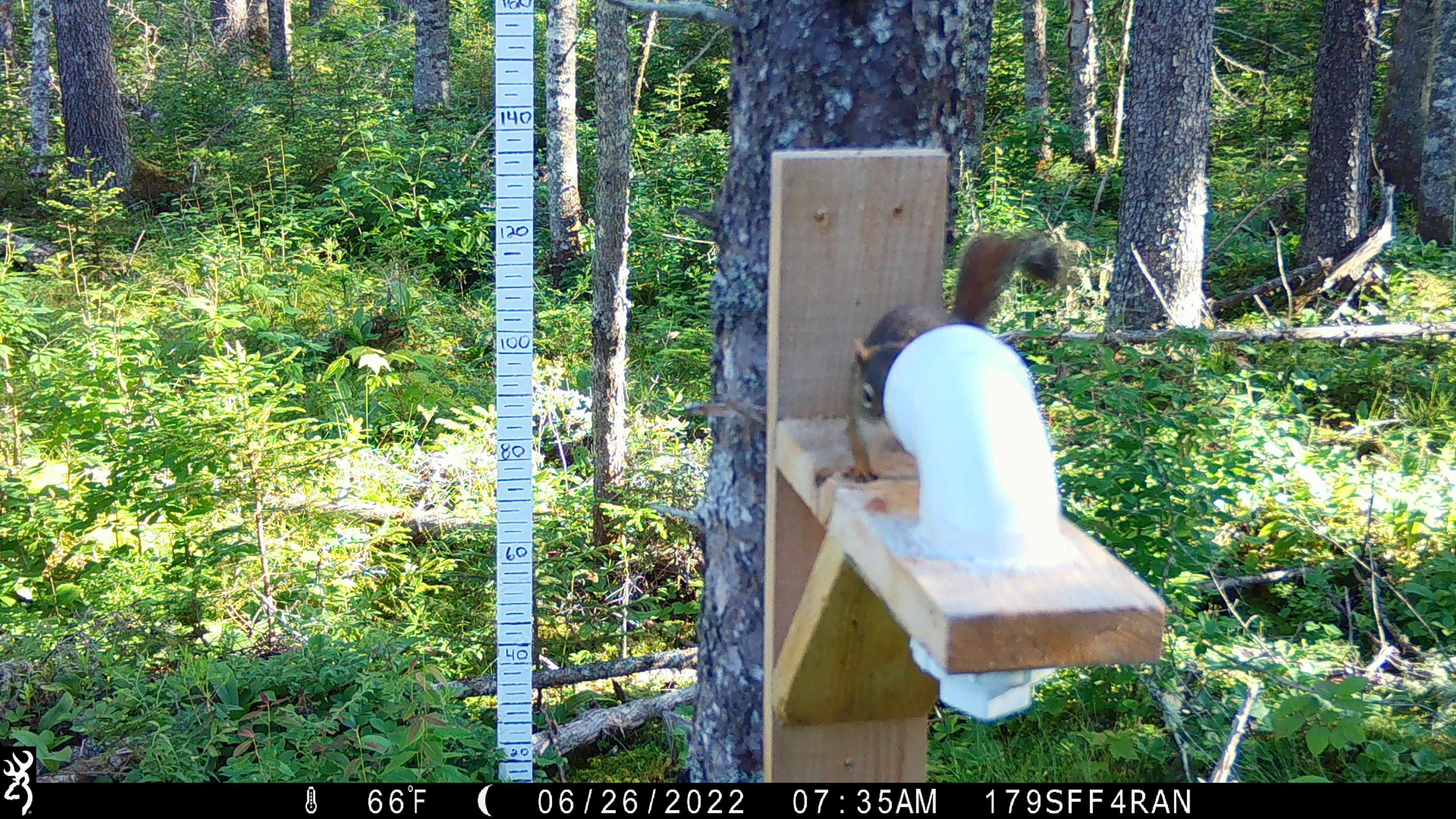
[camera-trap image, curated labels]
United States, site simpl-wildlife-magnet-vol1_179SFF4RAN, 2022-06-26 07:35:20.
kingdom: Animalia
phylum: Chordata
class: Mammalia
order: Rodentia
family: Sciuridae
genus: Tamiasciurus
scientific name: Tamiasciurus hudsonicus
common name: red squirrel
Red squirrel (Tamiasciurus hudsonicus).